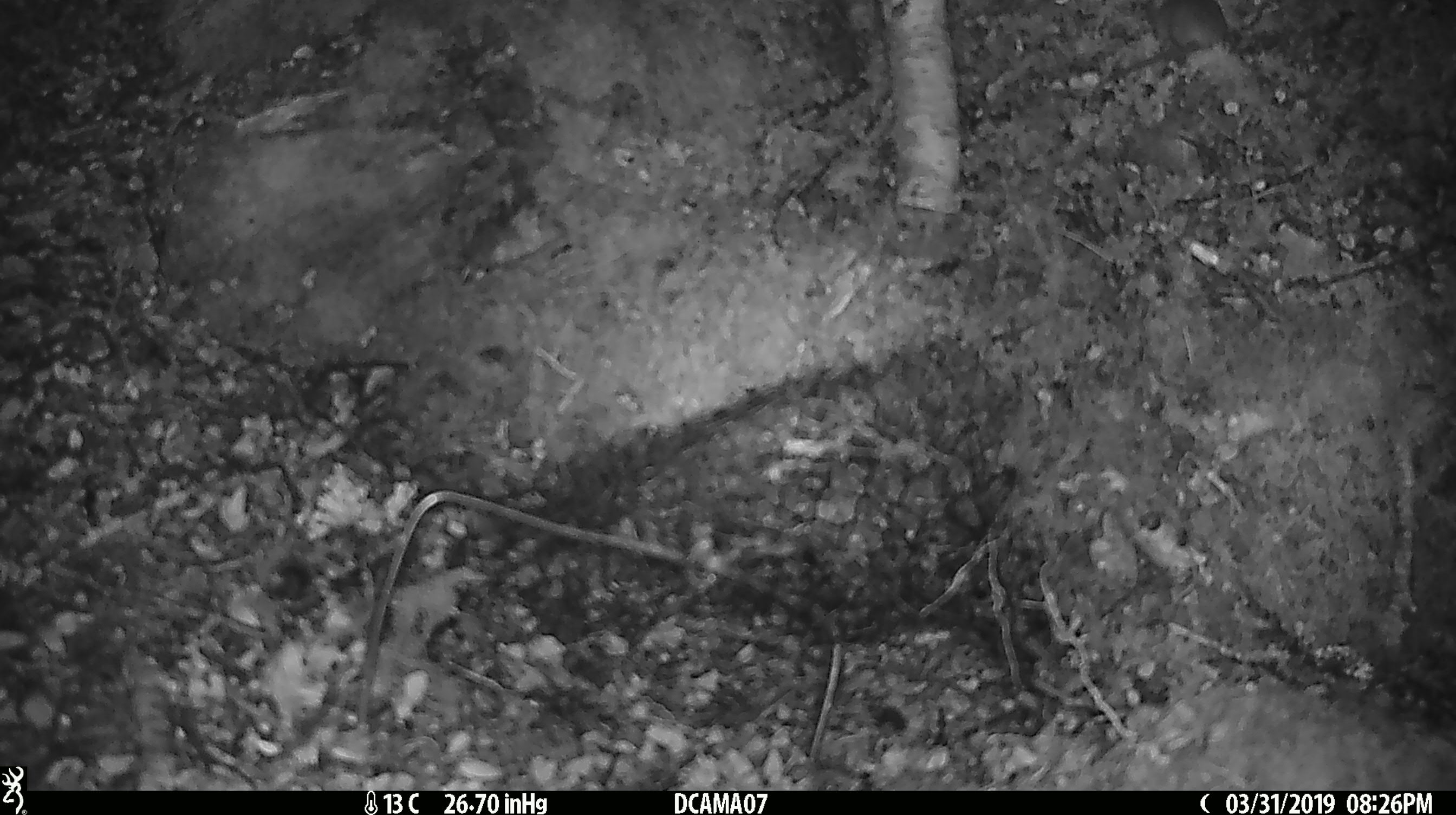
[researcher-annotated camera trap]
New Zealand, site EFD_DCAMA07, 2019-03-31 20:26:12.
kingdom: Animalia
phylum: Chordata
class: Mammalia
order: Rodentia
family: Muridae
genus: Mus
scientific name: Mus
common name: mouse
Mouse (Mus).